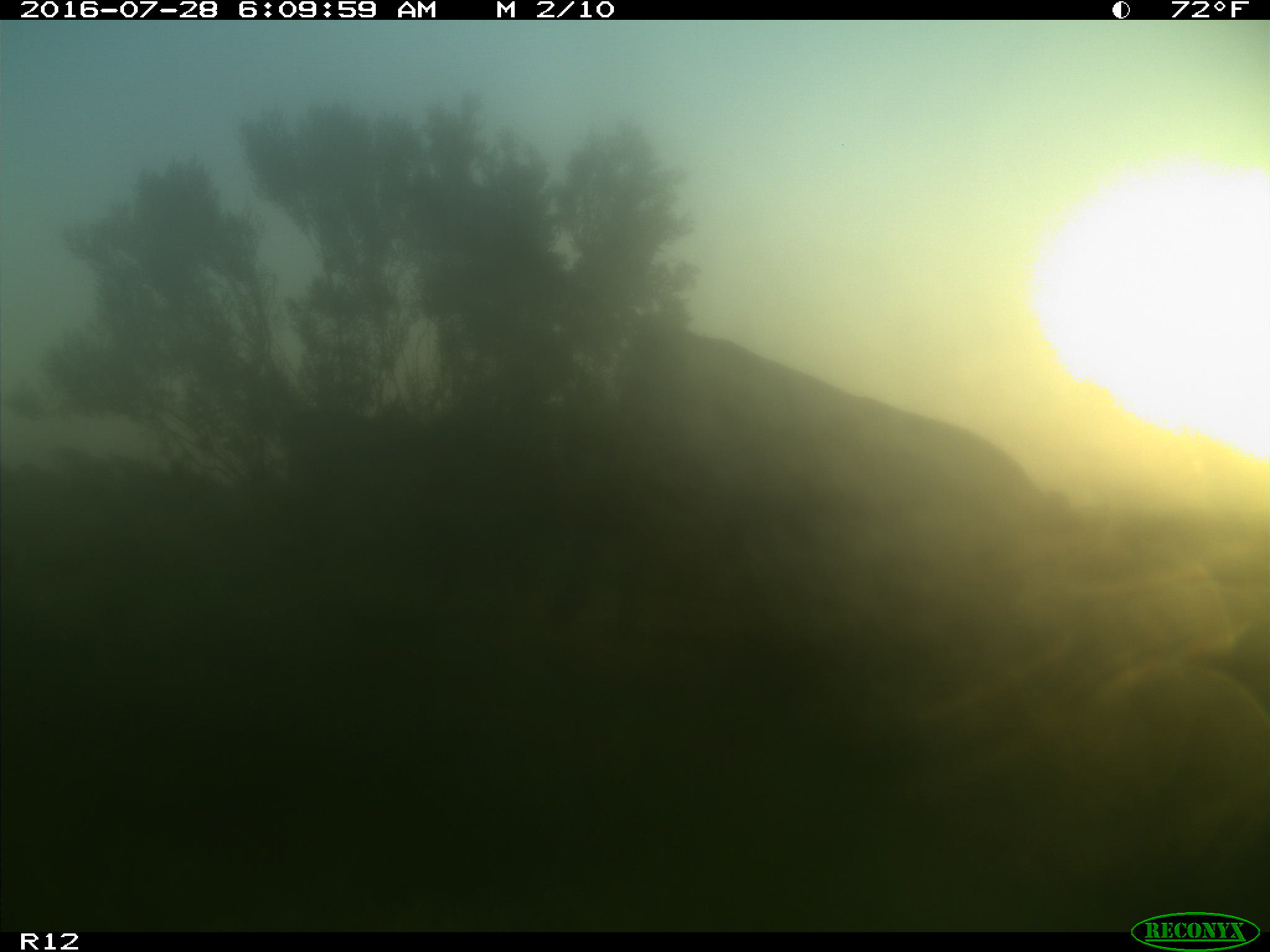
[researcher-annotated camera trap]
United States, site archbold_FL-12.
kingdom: Animalia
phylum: Chordata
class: Mammalia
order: Artiodactyla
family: Bovidae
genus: Bos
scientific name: Bos taurus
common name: domestic cow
Bos taurus (domestic cow).